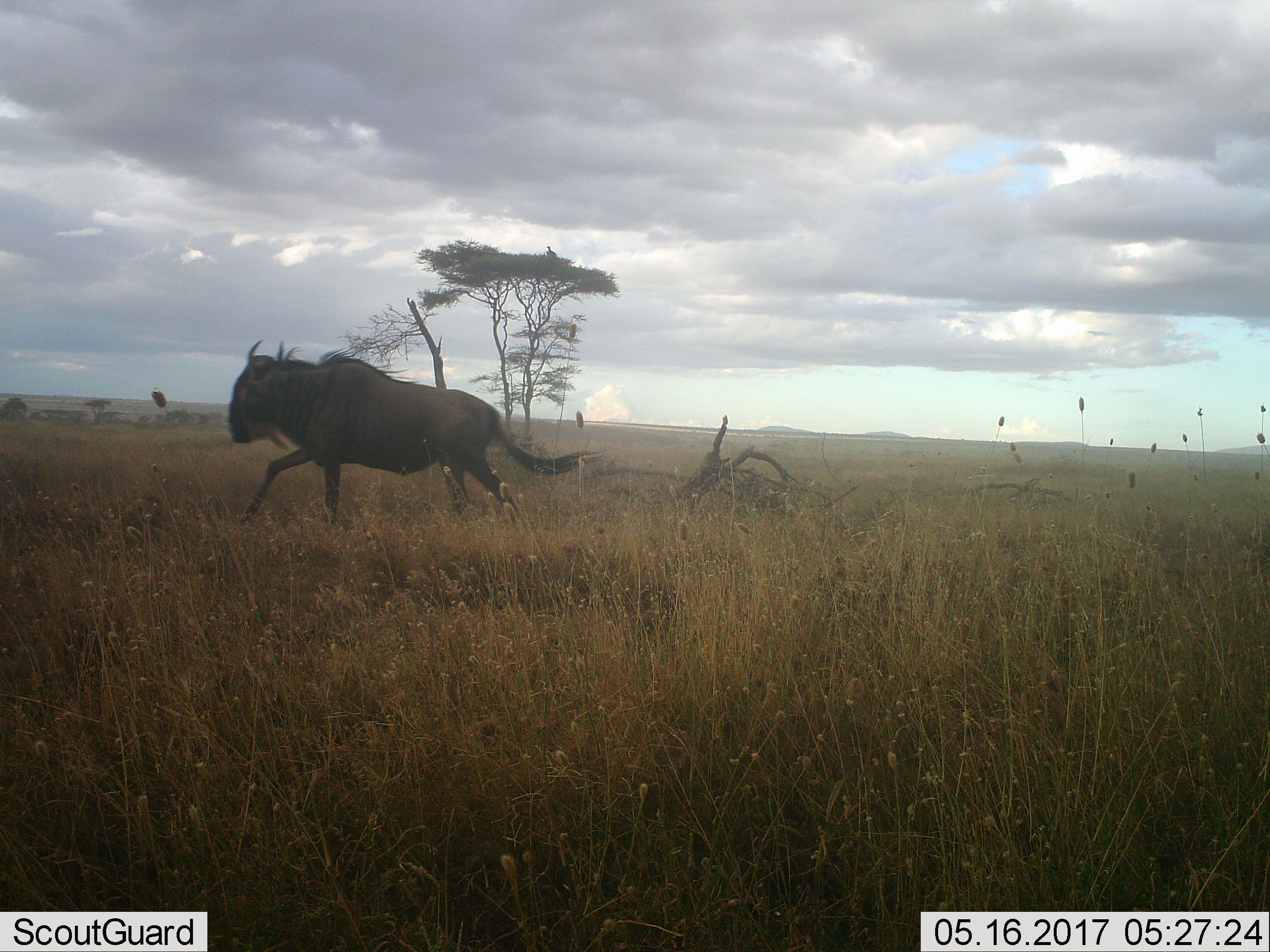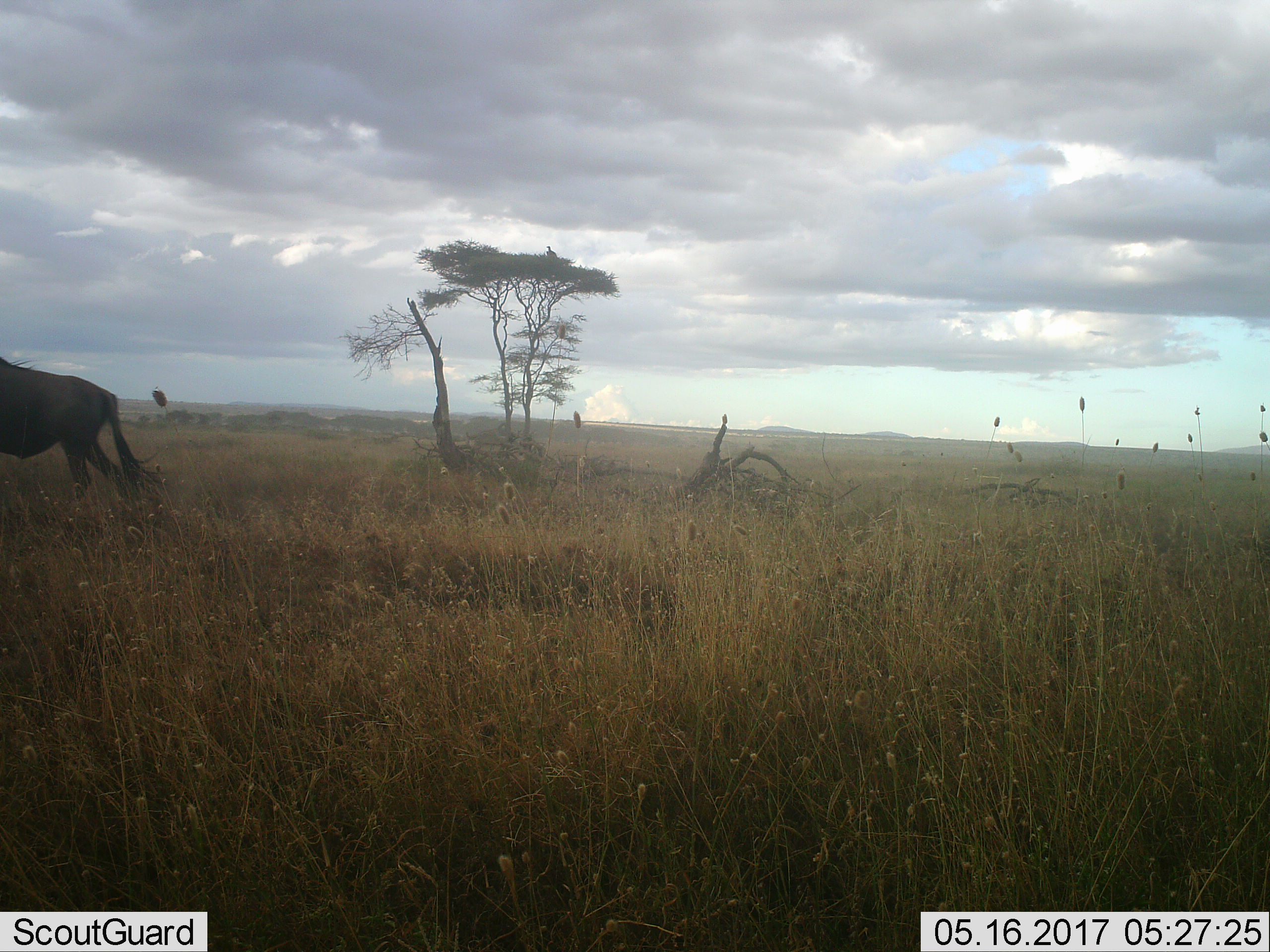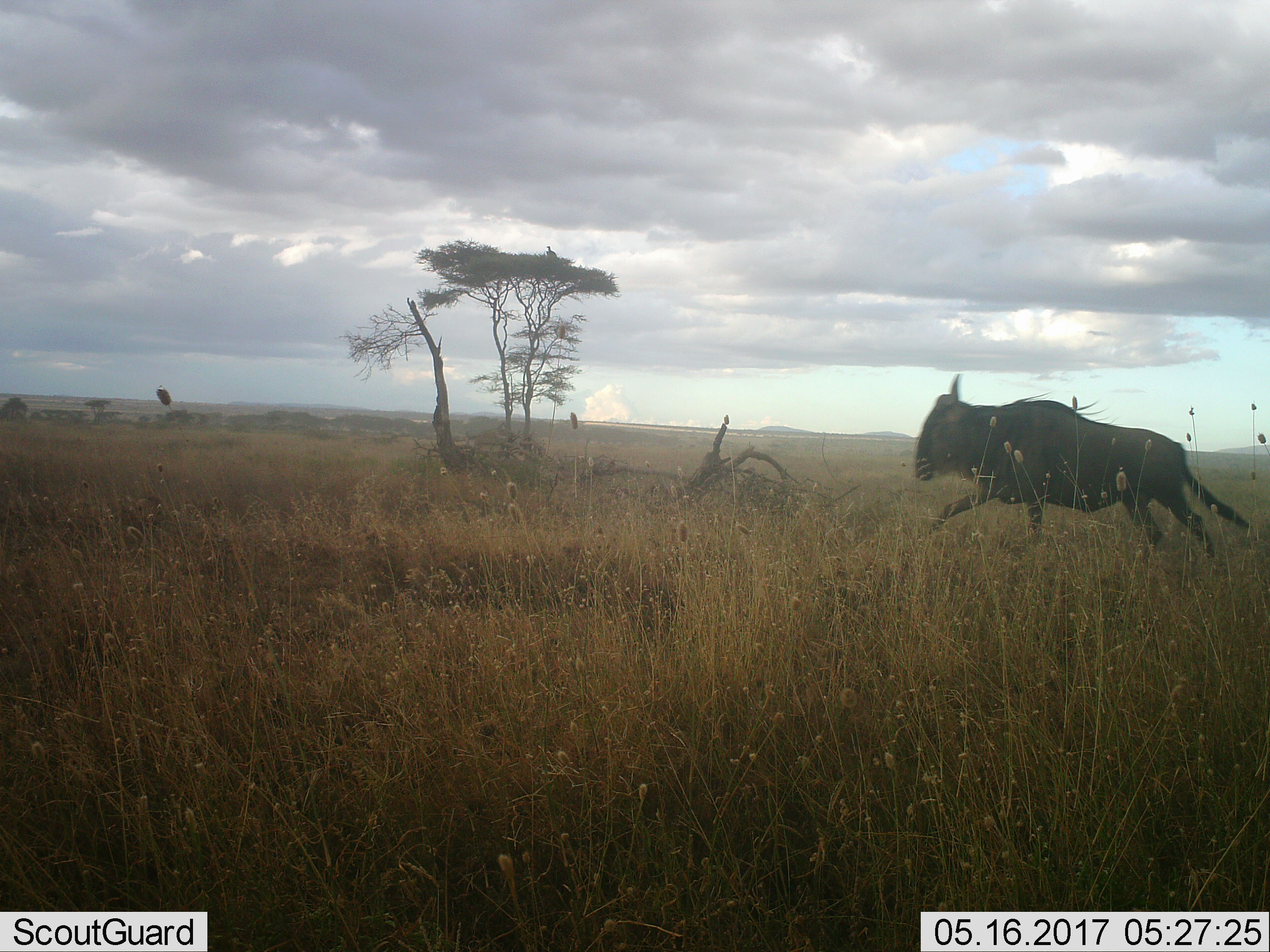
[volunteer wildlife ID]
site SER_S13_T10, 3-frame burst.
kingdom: Animalia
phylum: Chordata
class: Mammalia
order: Artiodactyla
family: Bovidae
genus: Connochaetes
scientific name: Connochaetes taurinus taurinus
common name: blue wildebeest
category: wildebeestblue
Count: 1.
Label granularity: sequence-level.